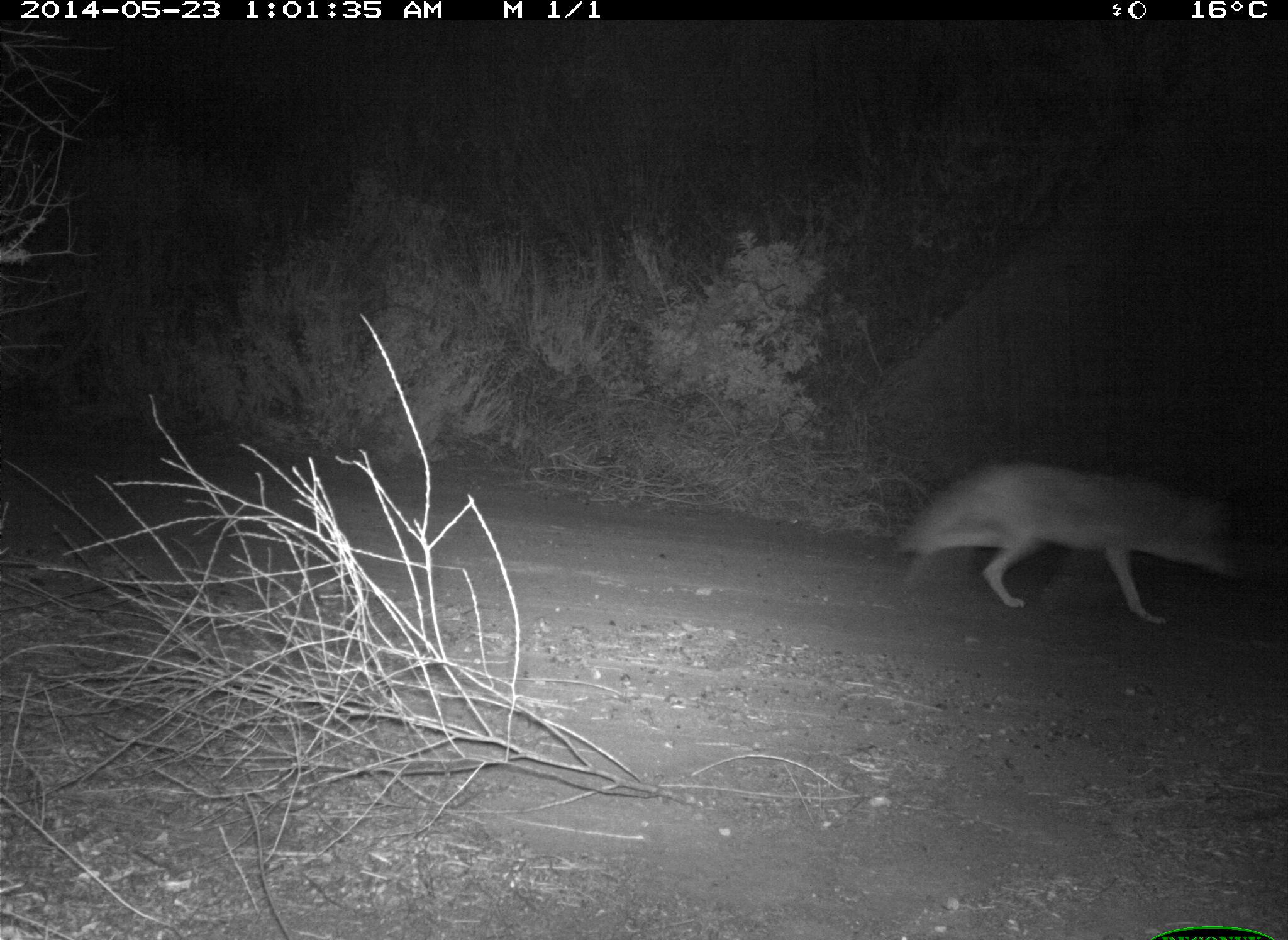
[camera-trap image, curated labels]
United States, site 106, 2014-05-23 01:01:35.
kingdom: Animalia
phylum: Chordata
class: Mammalia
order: Carnivora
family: Canidae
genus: Canis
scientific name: Canis latrans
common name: coyote